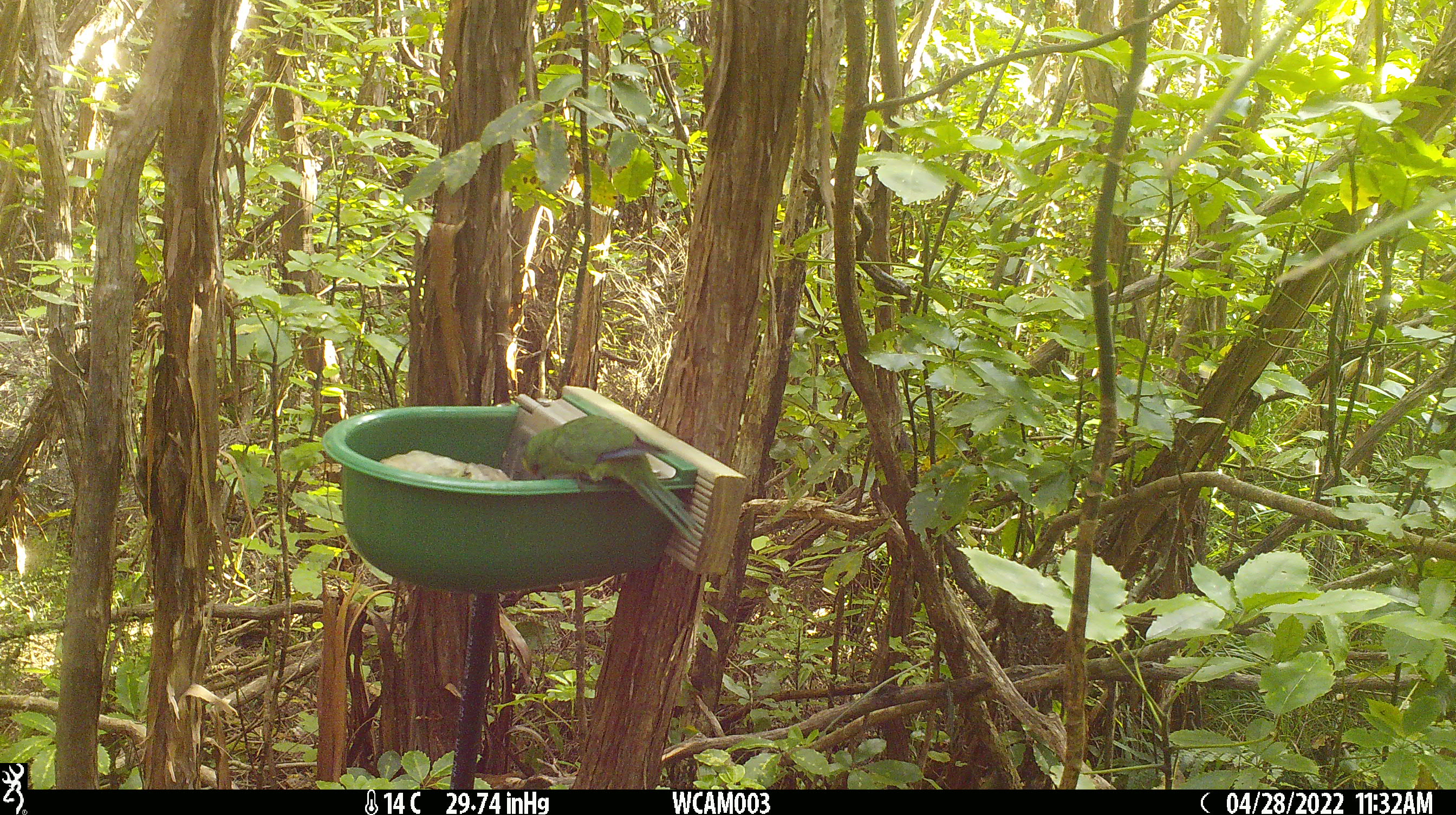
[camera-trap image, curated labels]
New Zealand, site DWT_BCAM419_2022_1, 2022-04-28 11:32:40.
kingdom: Animalia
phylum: Chordata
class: Aves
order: Psittaciformes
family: Psittaculidae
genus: Cyanoramphus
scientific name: Cyanoramphus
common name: parakeet